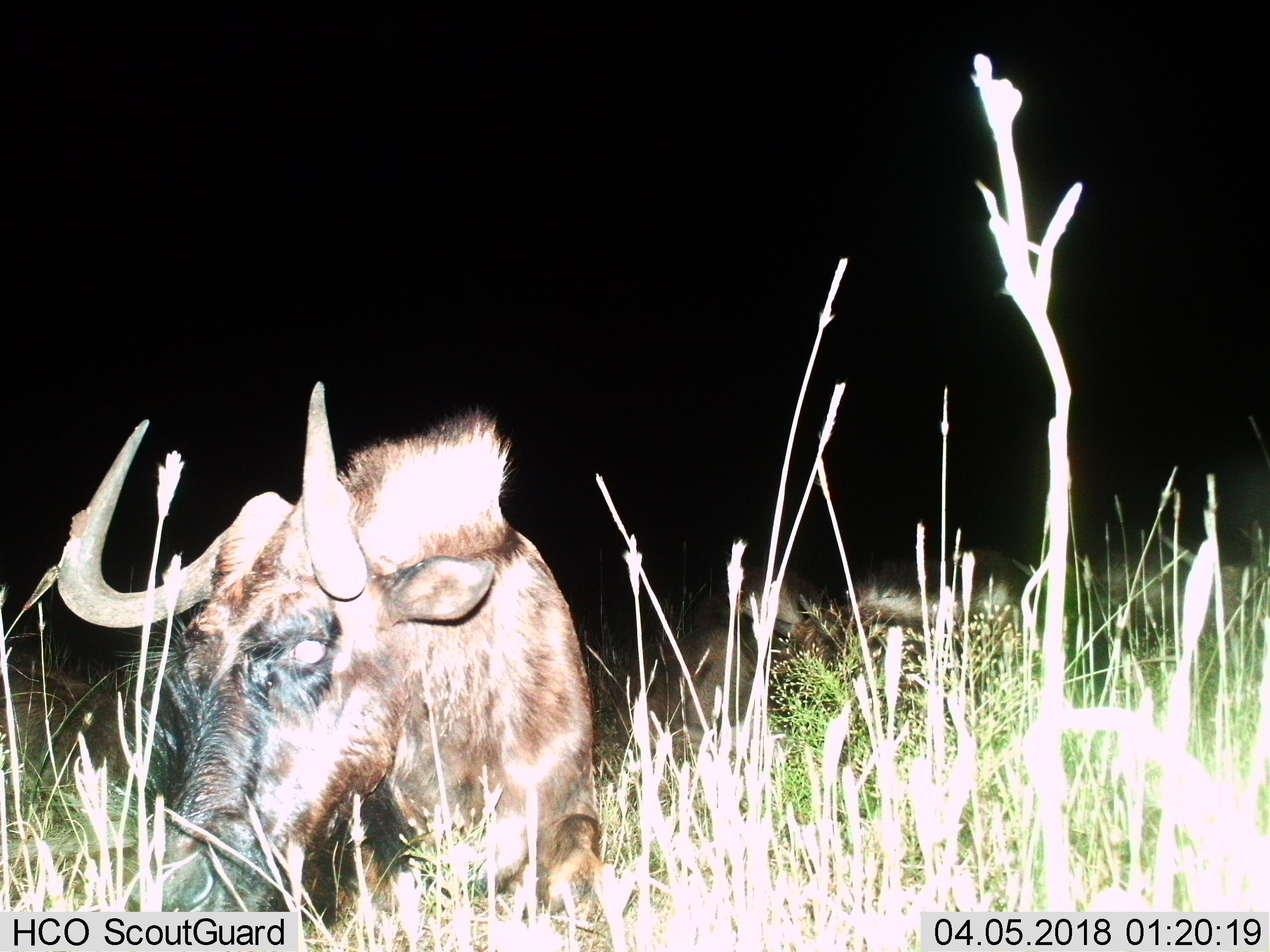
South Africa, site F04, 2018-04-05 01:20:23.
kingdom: Animalia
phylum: Chordata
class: Mammalia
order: Artiodactyla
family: Bovidae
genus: Connochaetes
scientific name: Connochaetes gnou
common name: black wildebeest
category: wildebeestblack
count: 2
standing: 20%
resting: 70%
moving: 0%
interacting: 10%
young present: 10%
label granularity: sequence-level